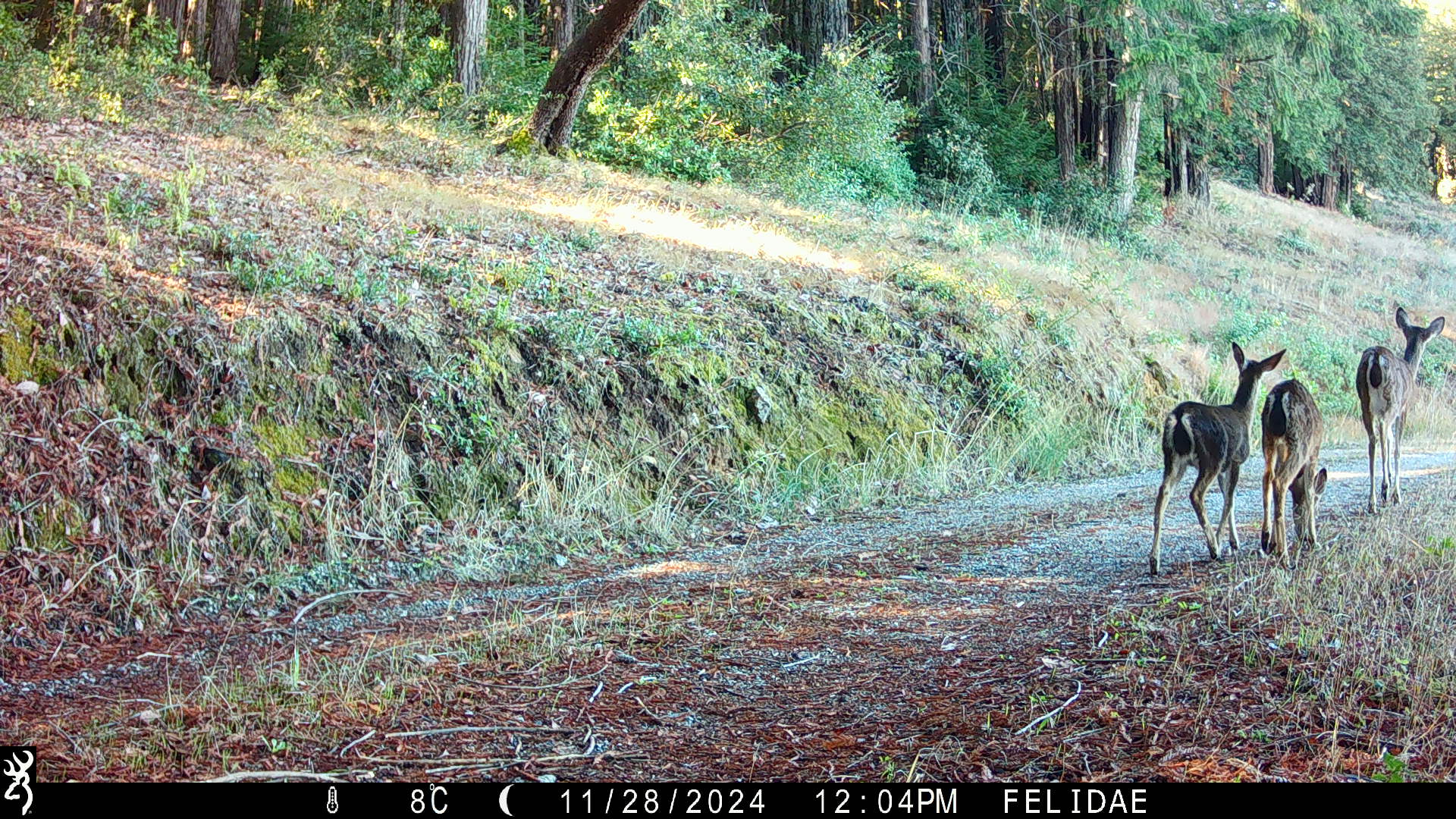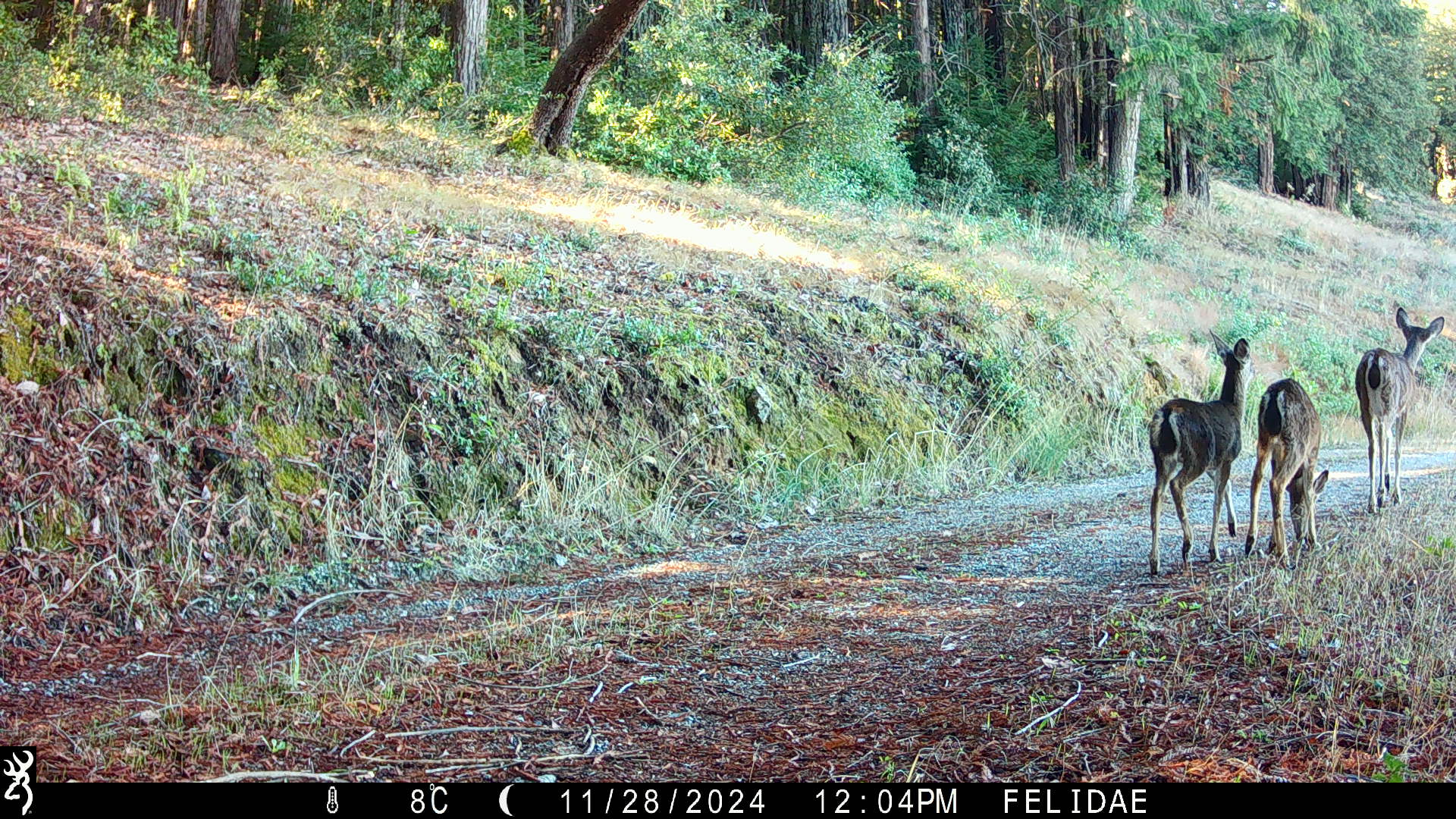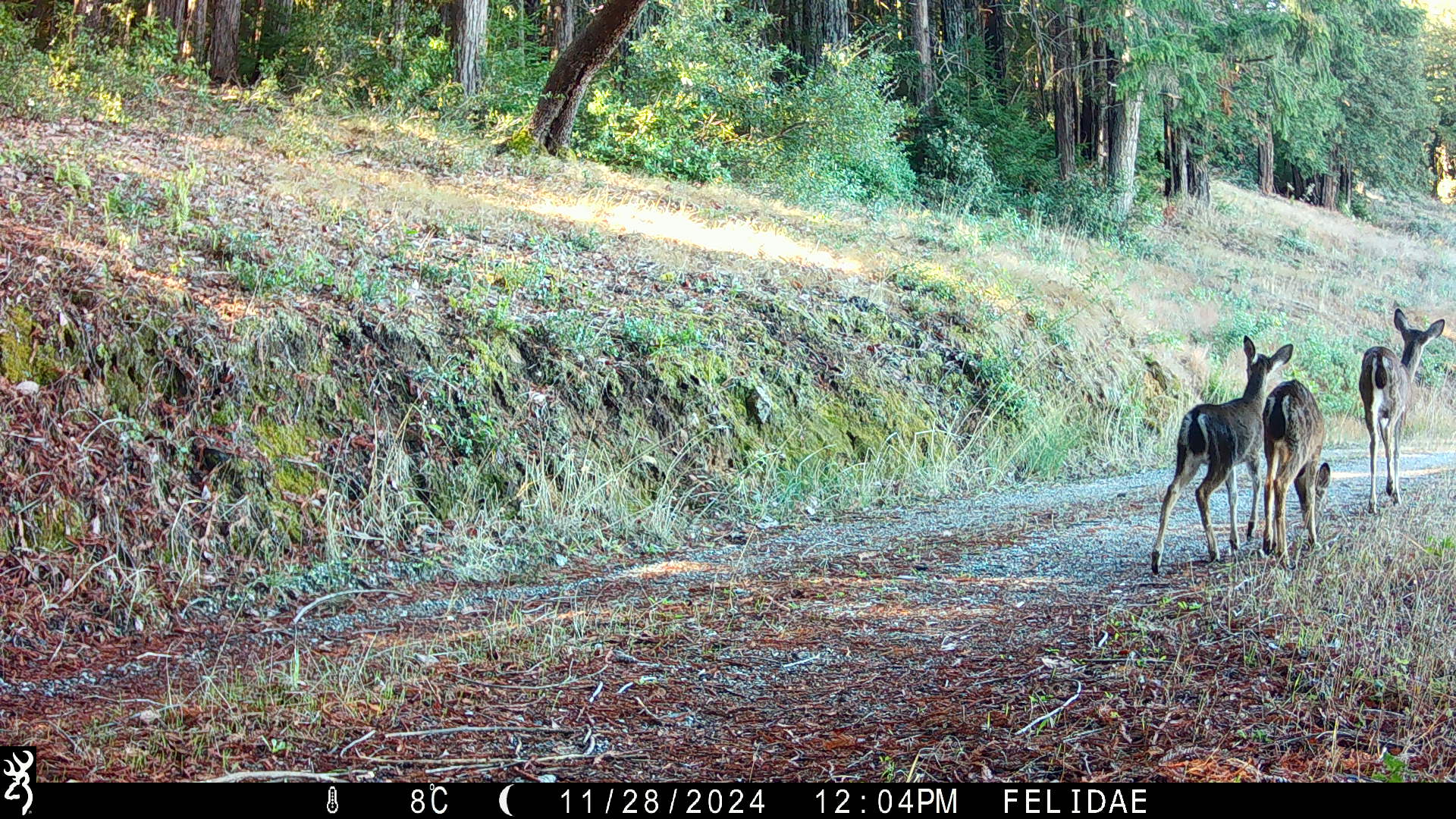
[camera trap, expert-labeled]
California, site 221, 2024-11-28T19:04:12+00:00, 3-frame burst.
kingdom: Animalia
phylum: Chordata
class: Mammalia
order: Artiodactyla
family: Cervidae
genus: Odocoileus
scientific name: Odocoileus hemionus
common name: mule deer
Mule deer (Odocoileus hemionus).